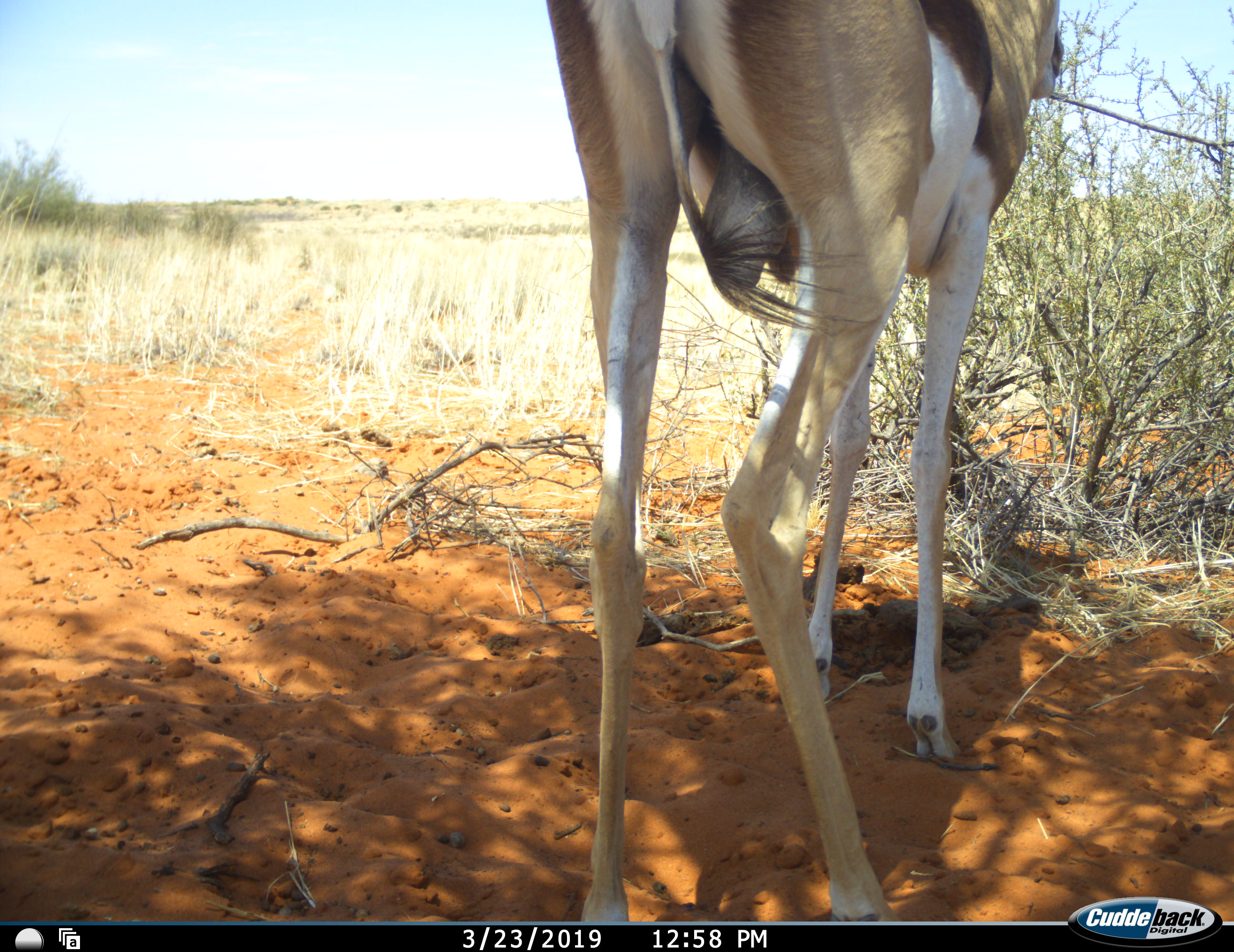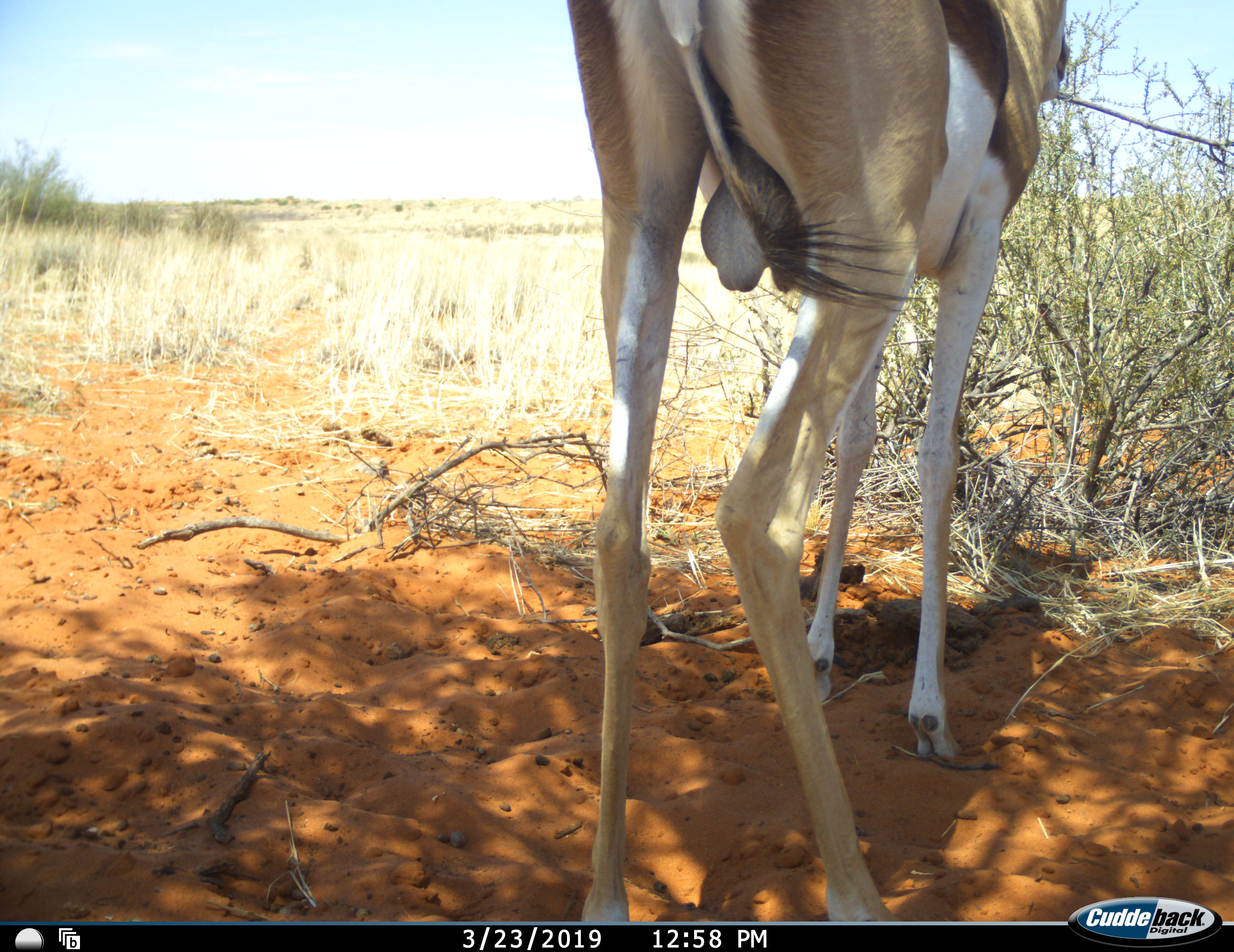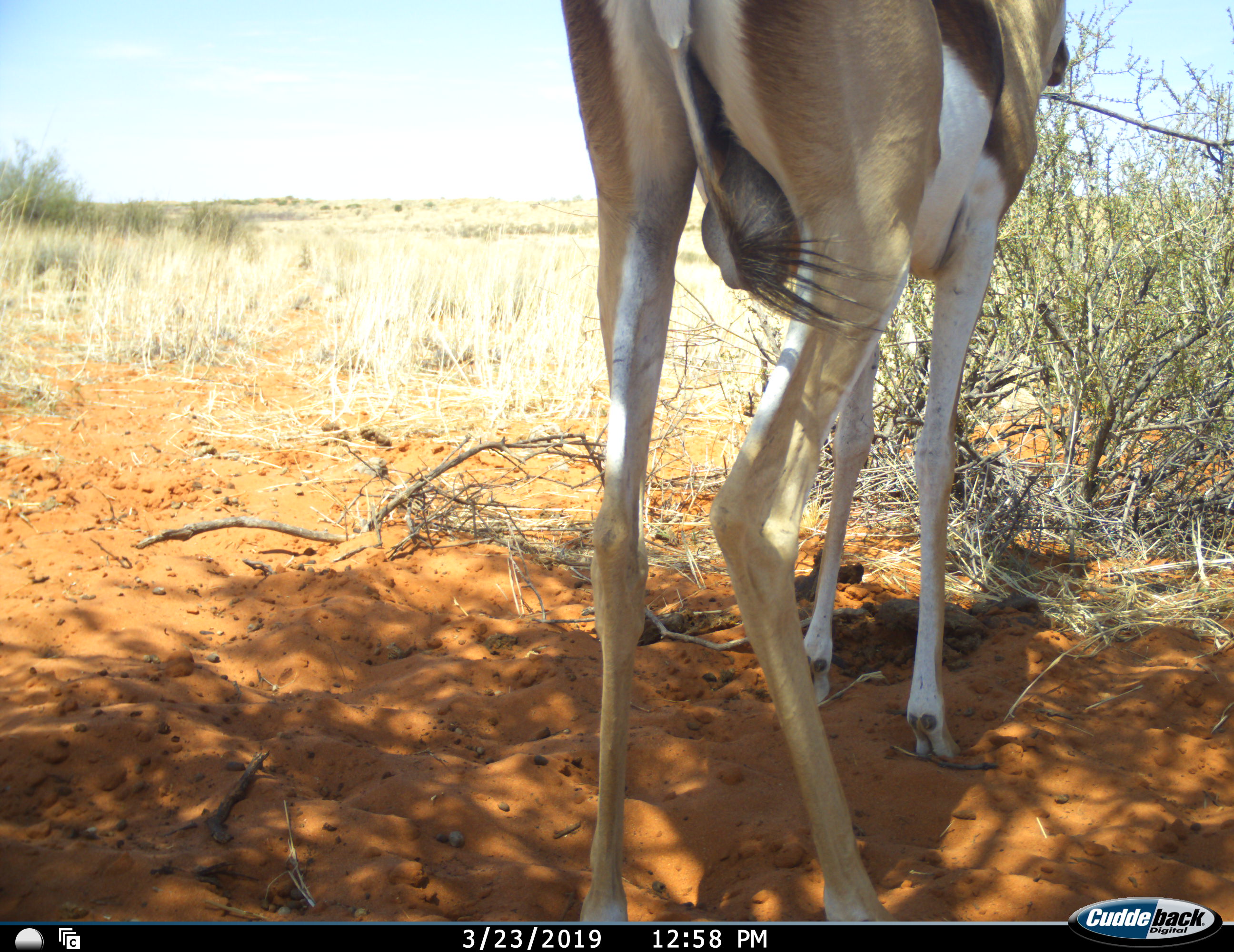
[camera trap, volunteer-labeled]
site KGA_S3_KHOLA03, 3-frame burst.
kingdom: Animalia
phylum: Chordata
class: Mammalia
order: Artiodactyla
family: Bovidae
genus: Antidorcas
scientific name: Antidorcas marsupialis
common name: springbok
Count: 1.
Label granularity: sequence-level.